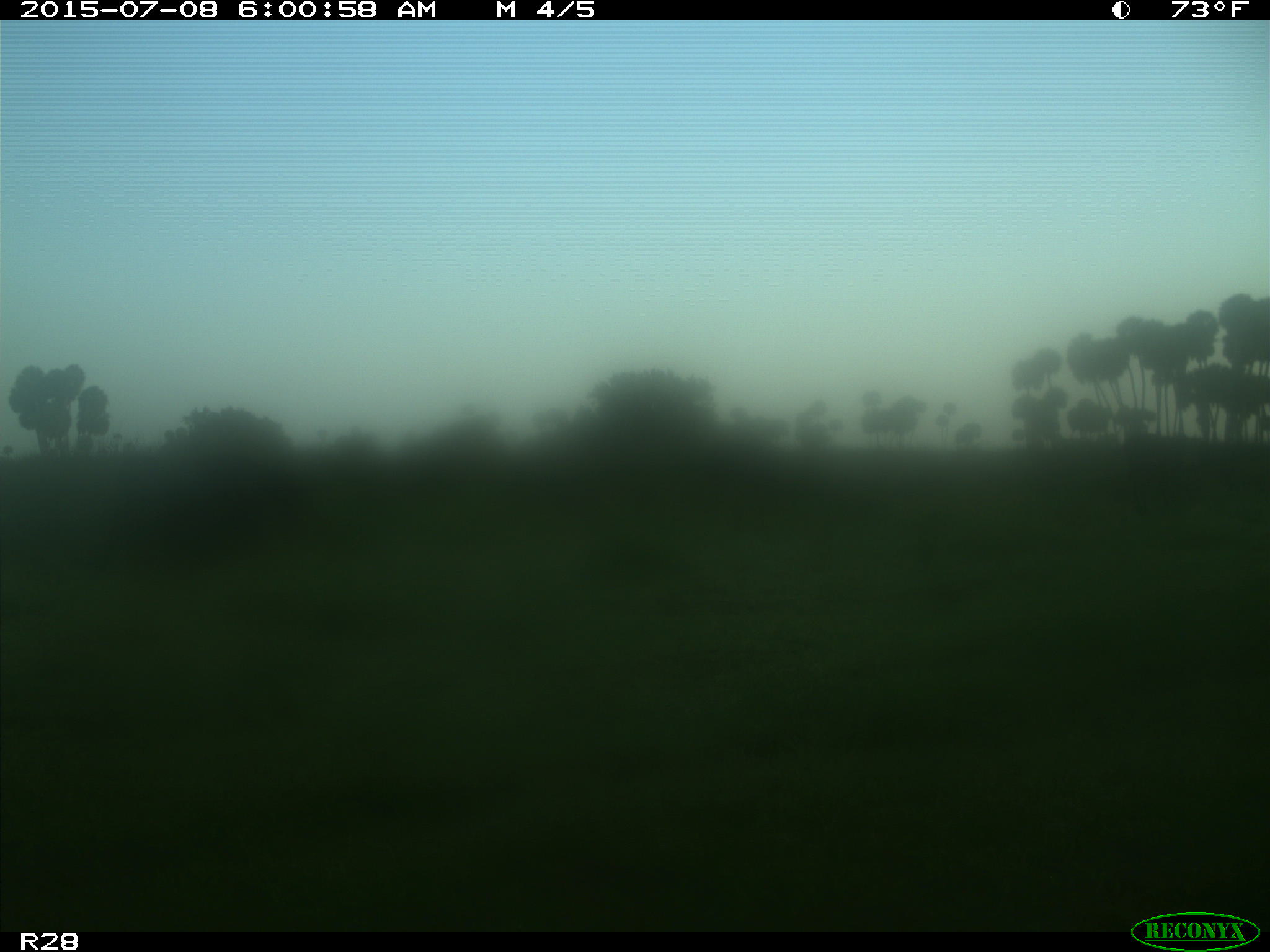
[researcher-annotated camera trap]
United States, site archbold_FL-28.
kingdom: Animalia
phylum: Chordata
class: Mammalia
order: Artiodactyla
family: Bovidae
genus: Bos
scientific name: Bos taurus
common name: domestic cow